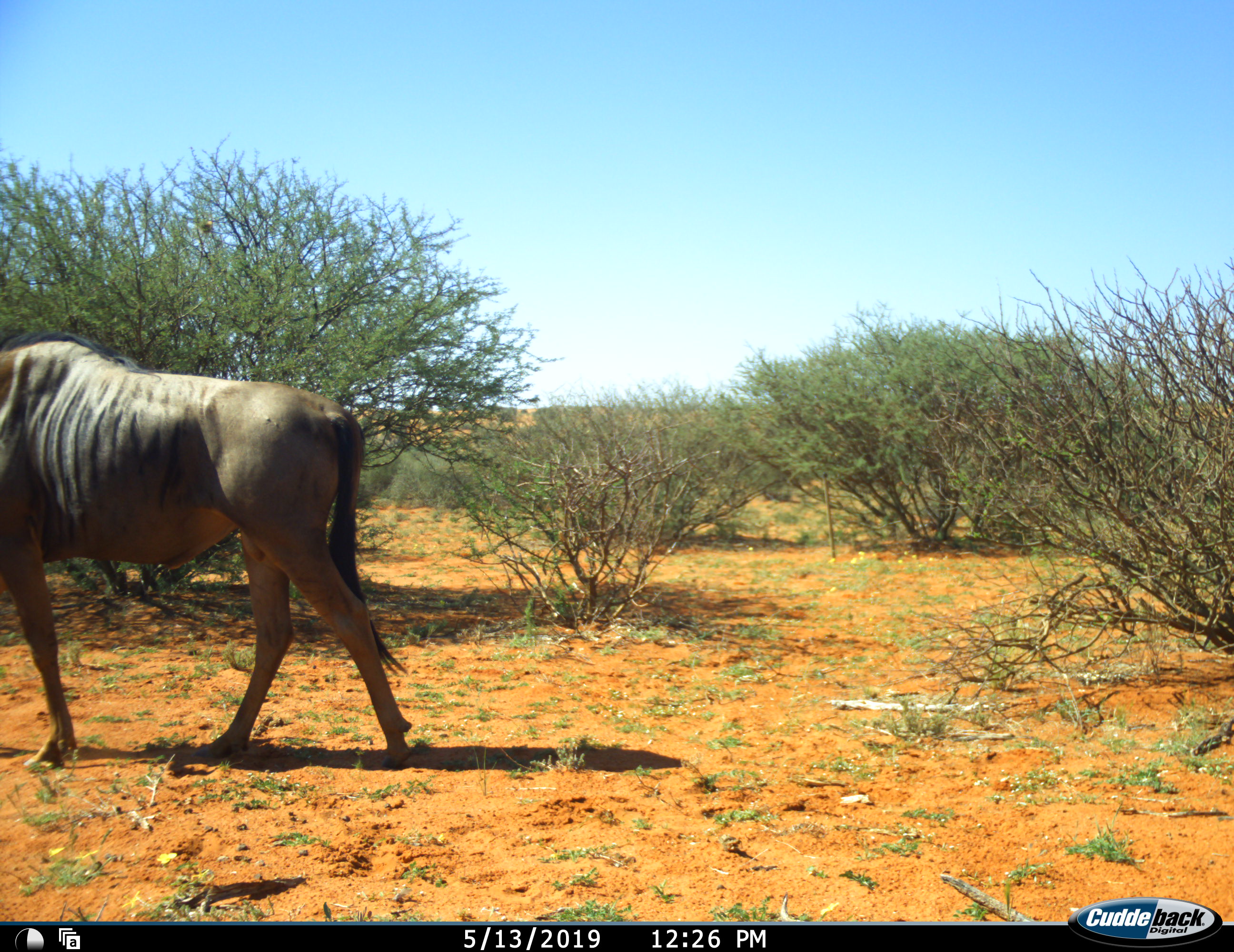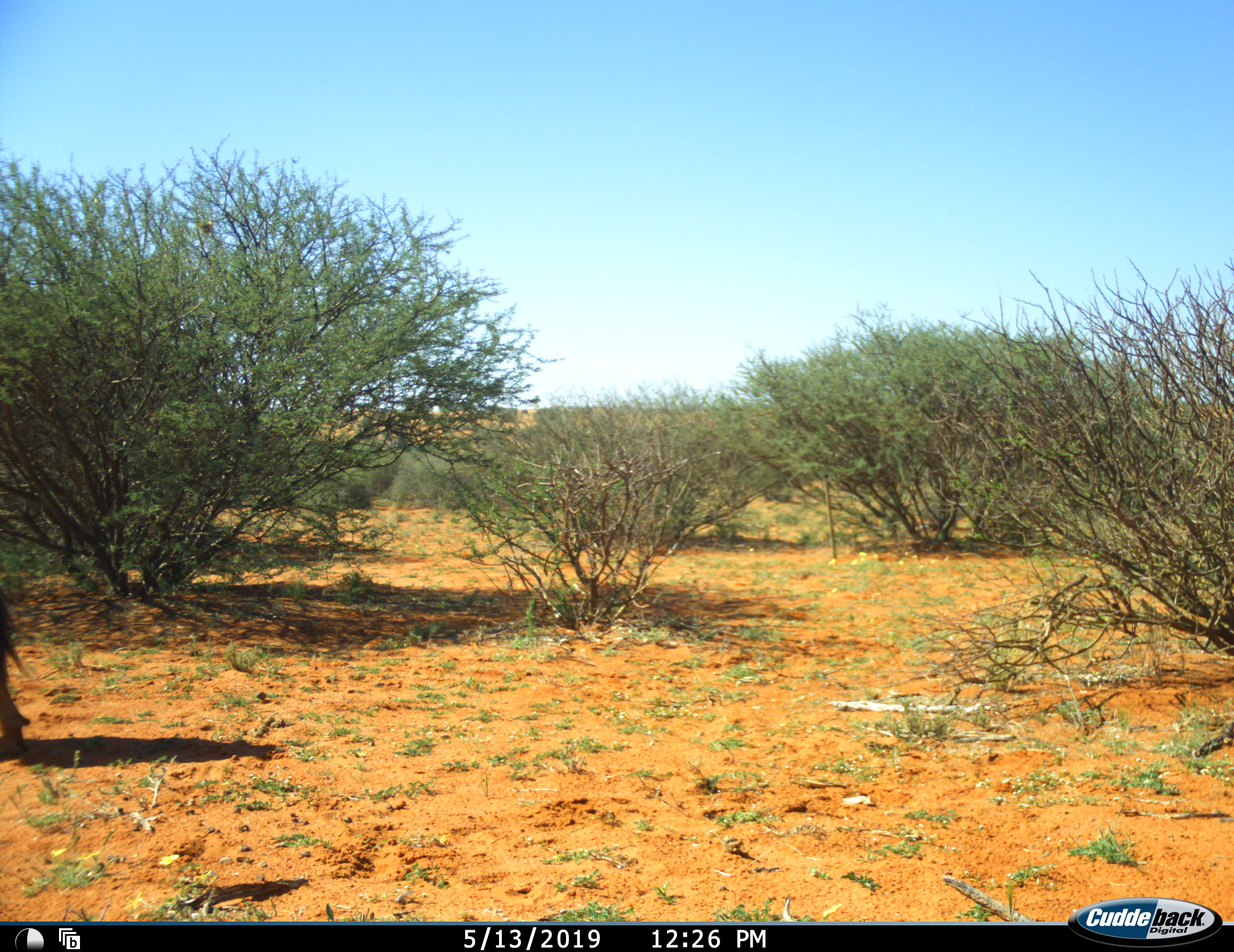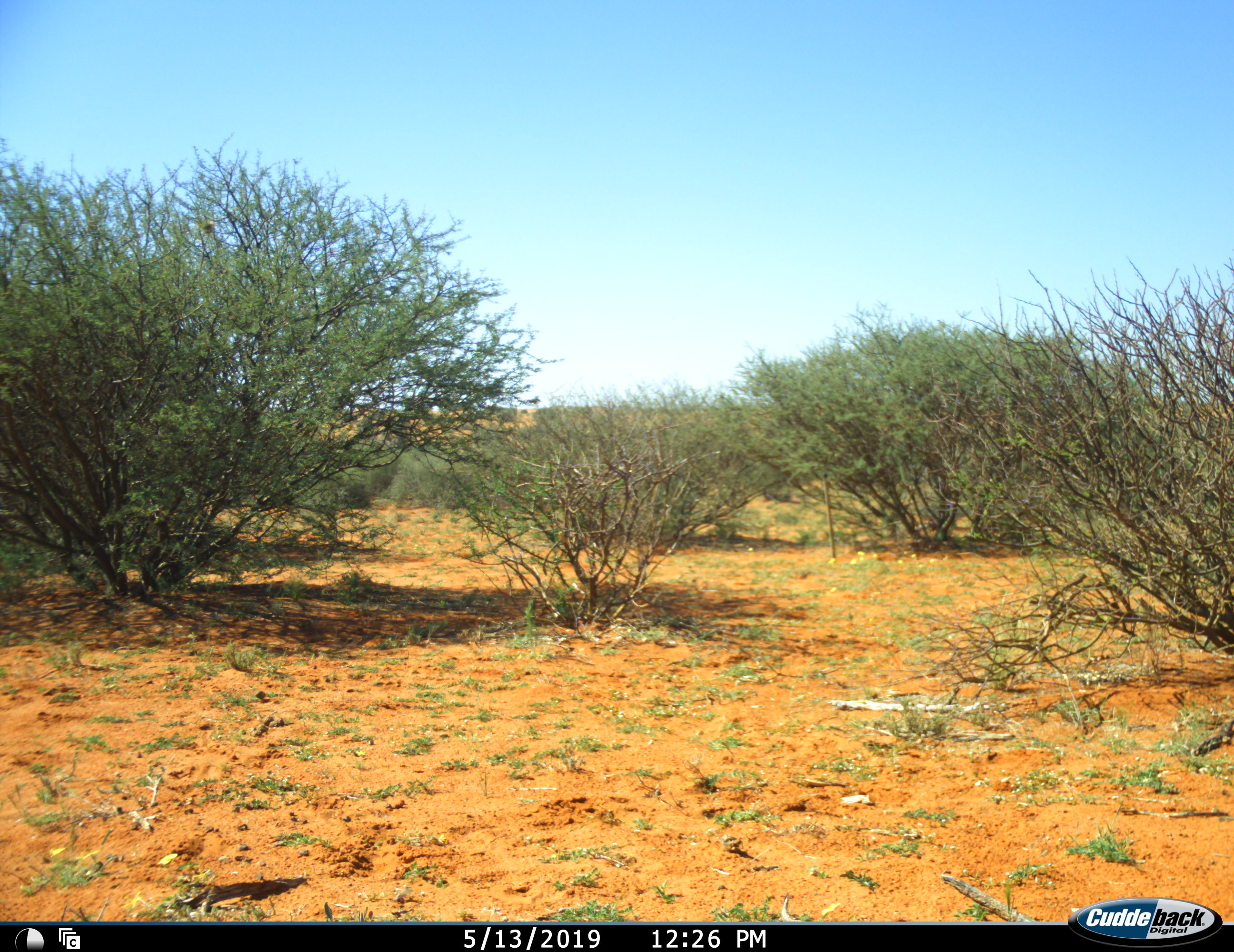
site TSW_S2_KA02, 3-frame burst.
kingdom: Animalia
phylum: Chordata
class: Mammalia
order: Artiodactyla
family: Bovidae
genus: Connochaetes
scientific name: Connochaetes taurinus taurinus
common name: blue wildebeest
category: wildebeestblue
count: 1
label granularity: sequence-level